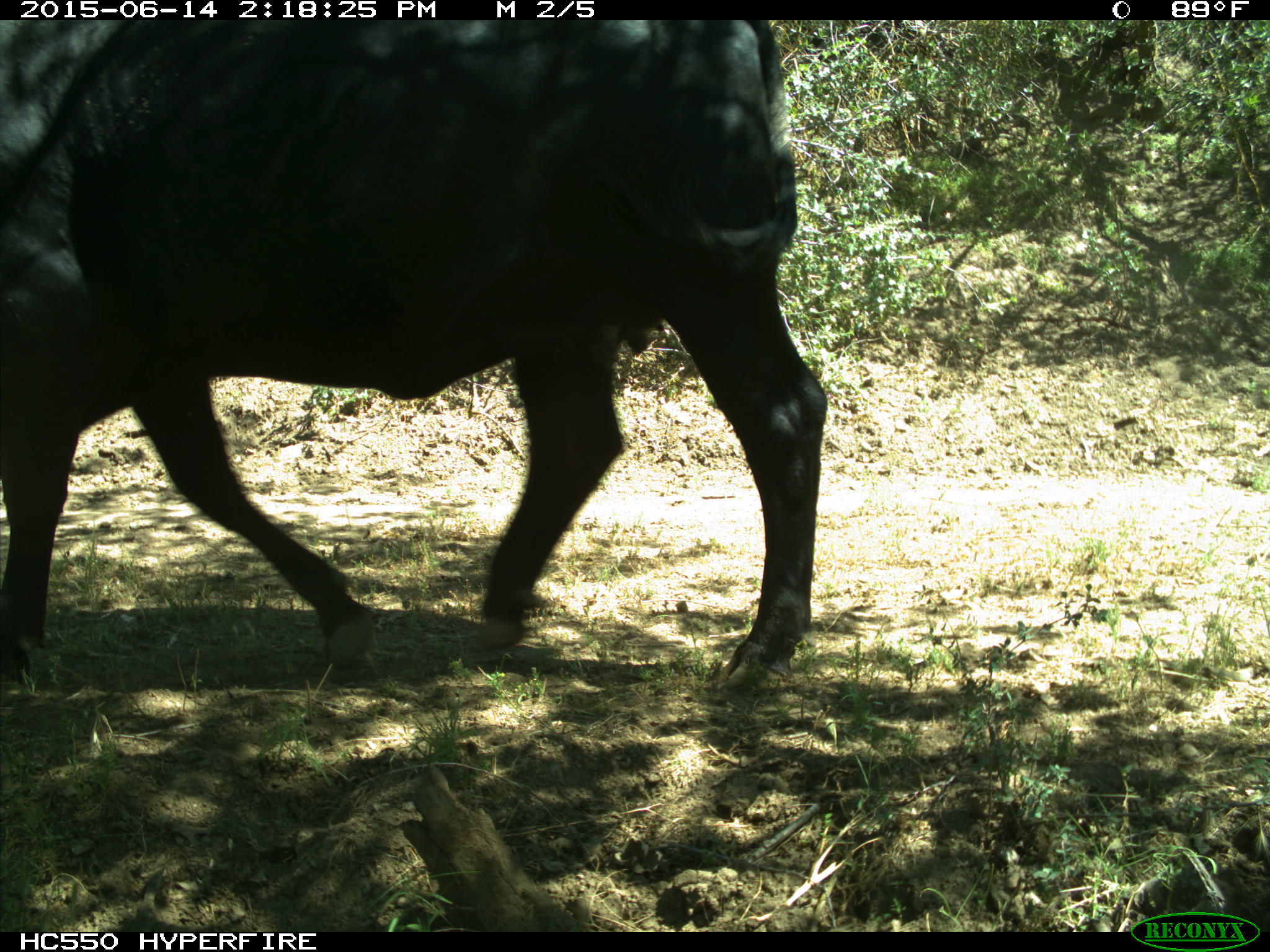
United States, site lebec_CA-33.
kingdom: Animalia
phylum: Chordata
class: Mammalia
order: Artiodactyla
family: Bovidae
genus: Bos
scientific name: Bos taurus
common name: domestic cow